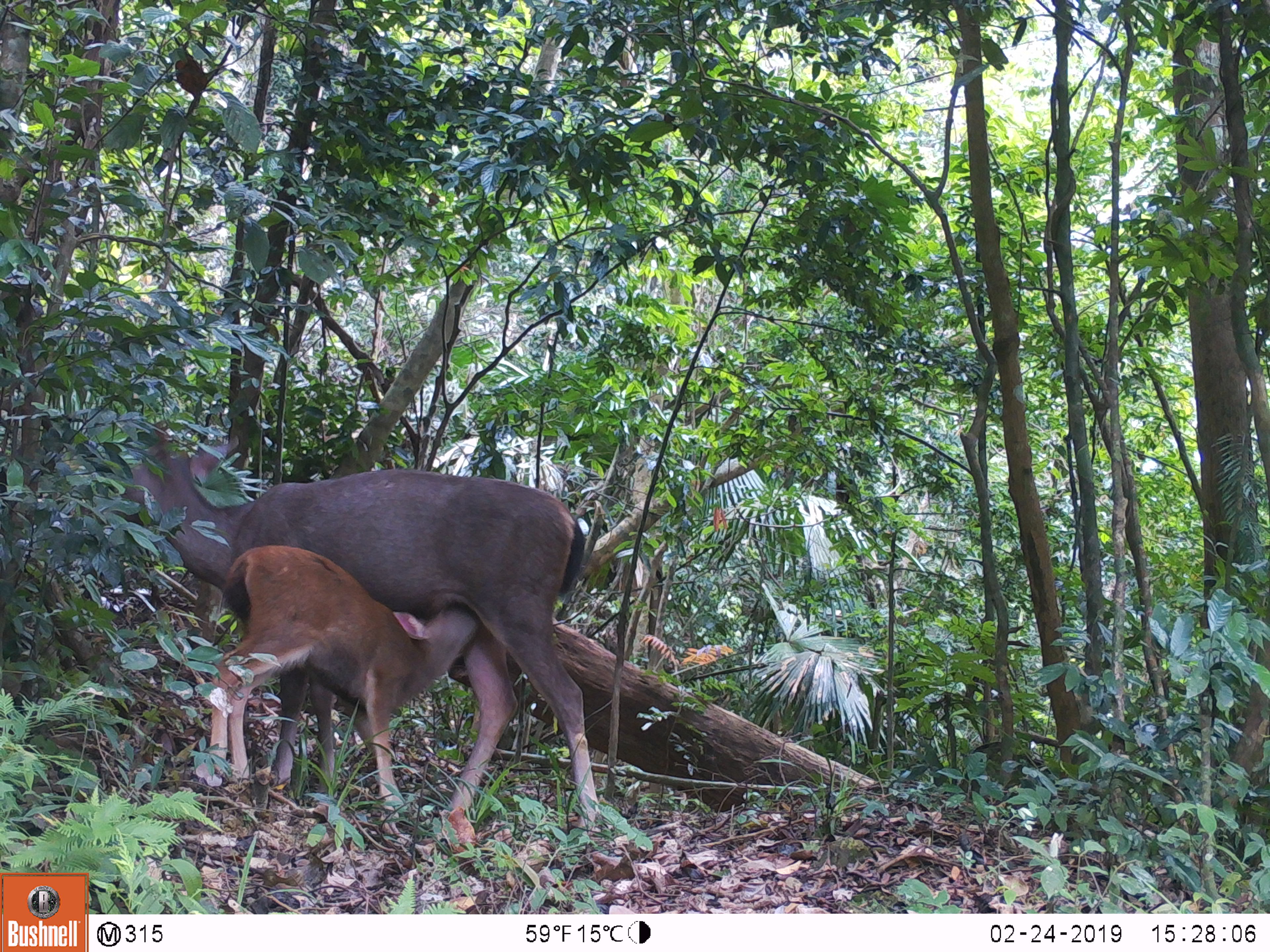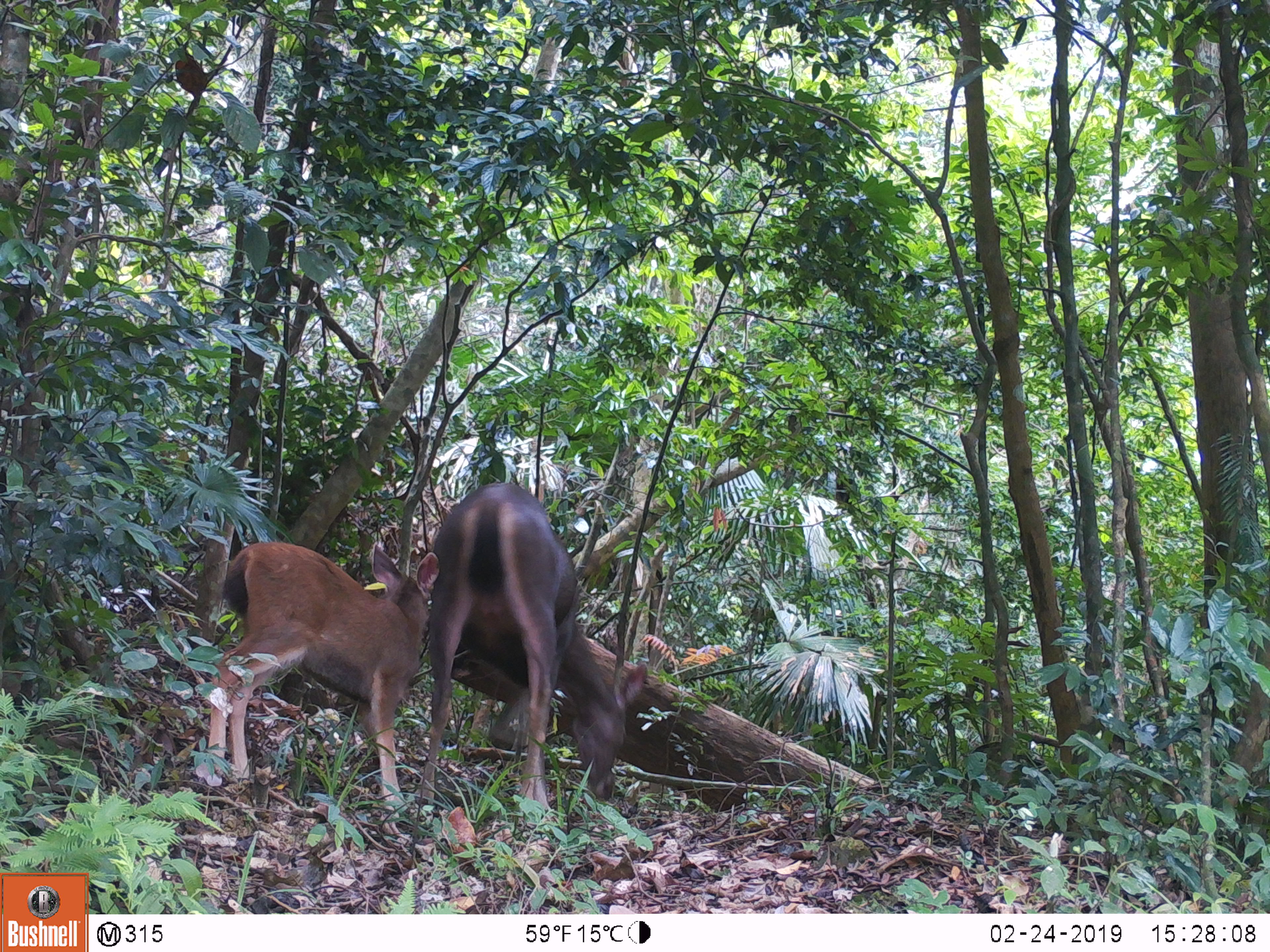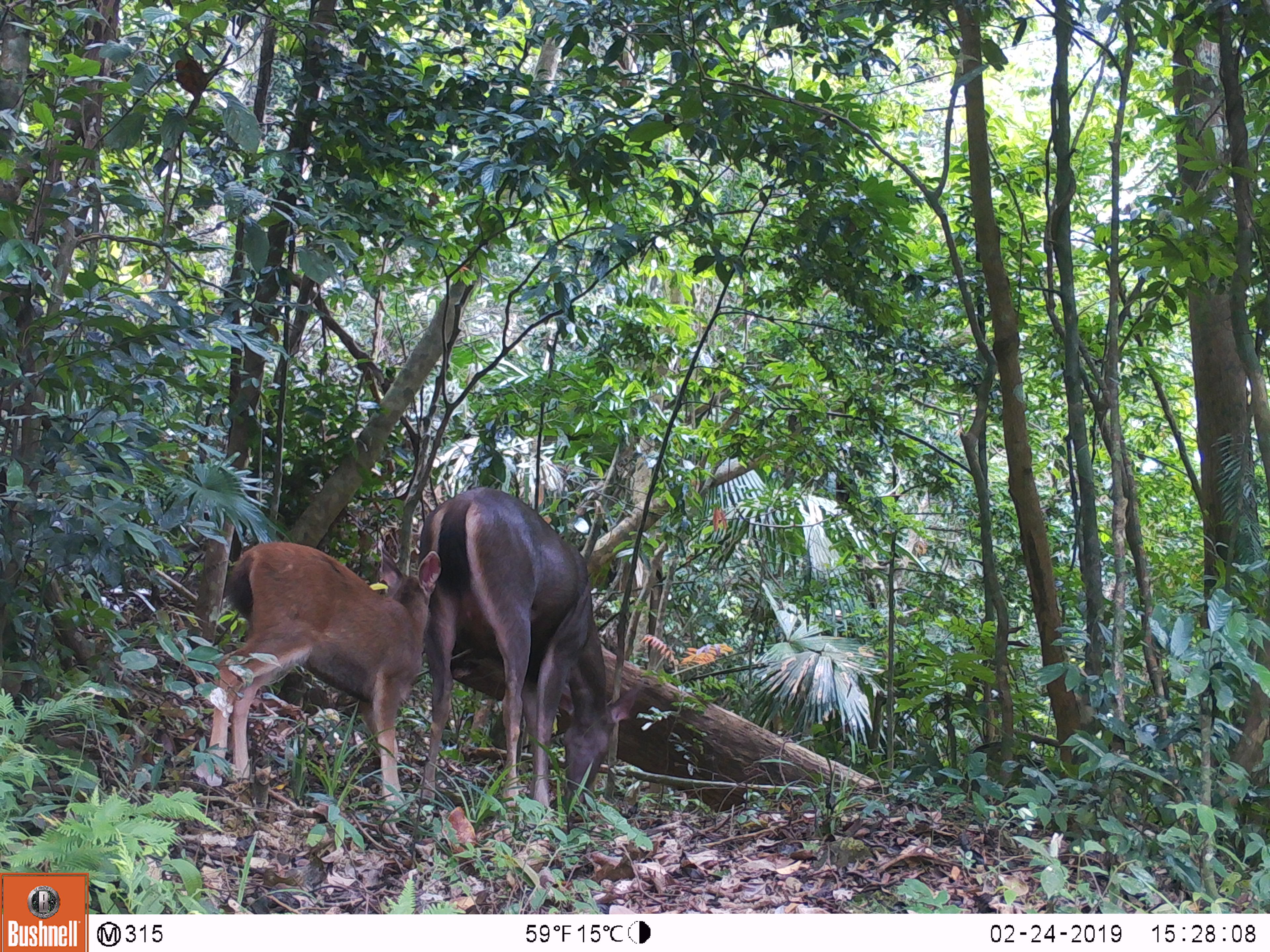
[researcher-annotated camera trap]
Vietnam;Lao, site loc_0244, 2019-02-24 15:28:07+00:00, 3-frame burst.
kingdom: Animalia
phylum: Chordata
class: Mammalia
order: Artiodactyla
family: Cervidae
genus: Rusa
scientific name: Rusa unicolor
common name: sambar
Sambar (Rusa unicolor). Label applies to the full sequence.